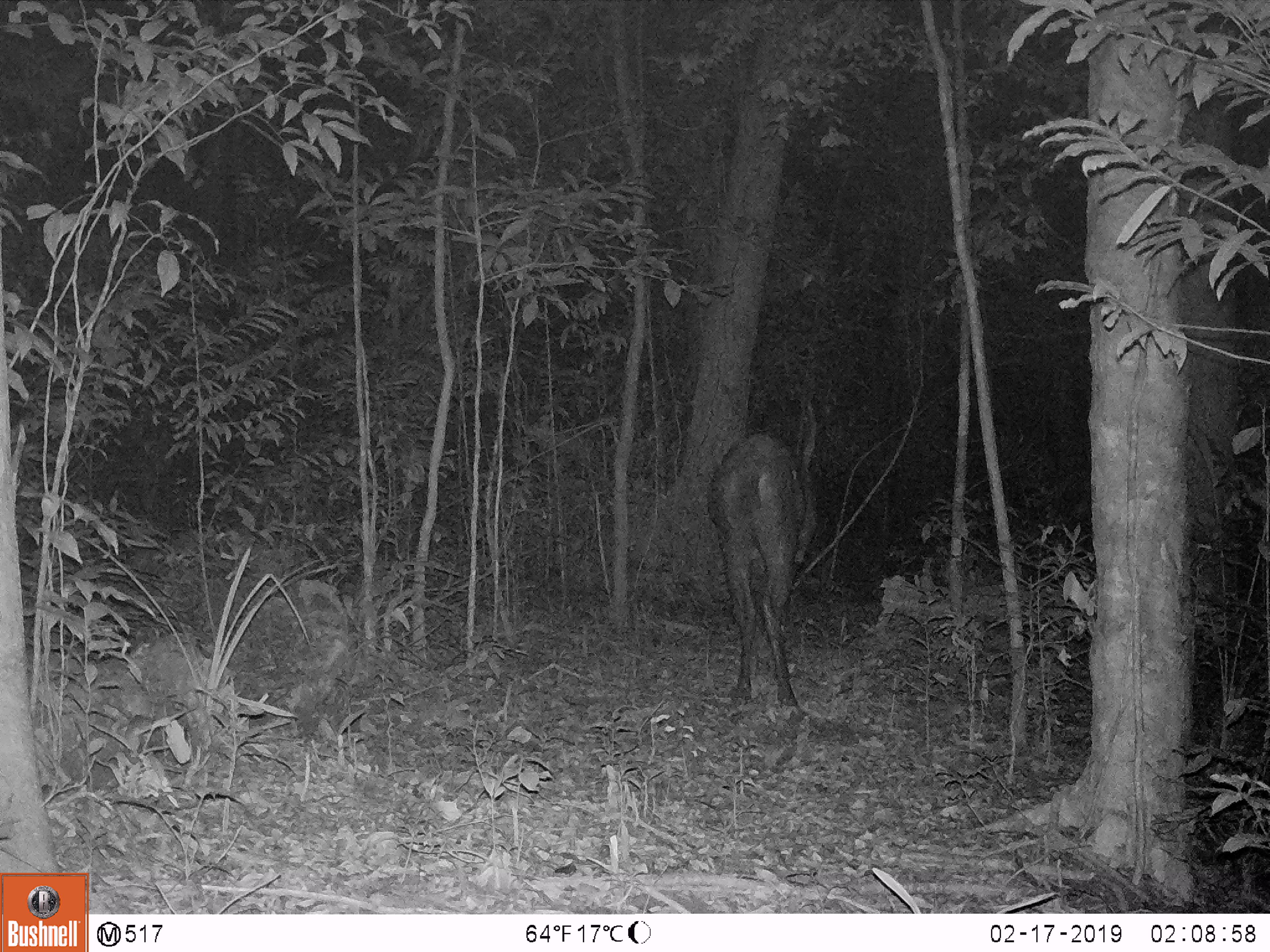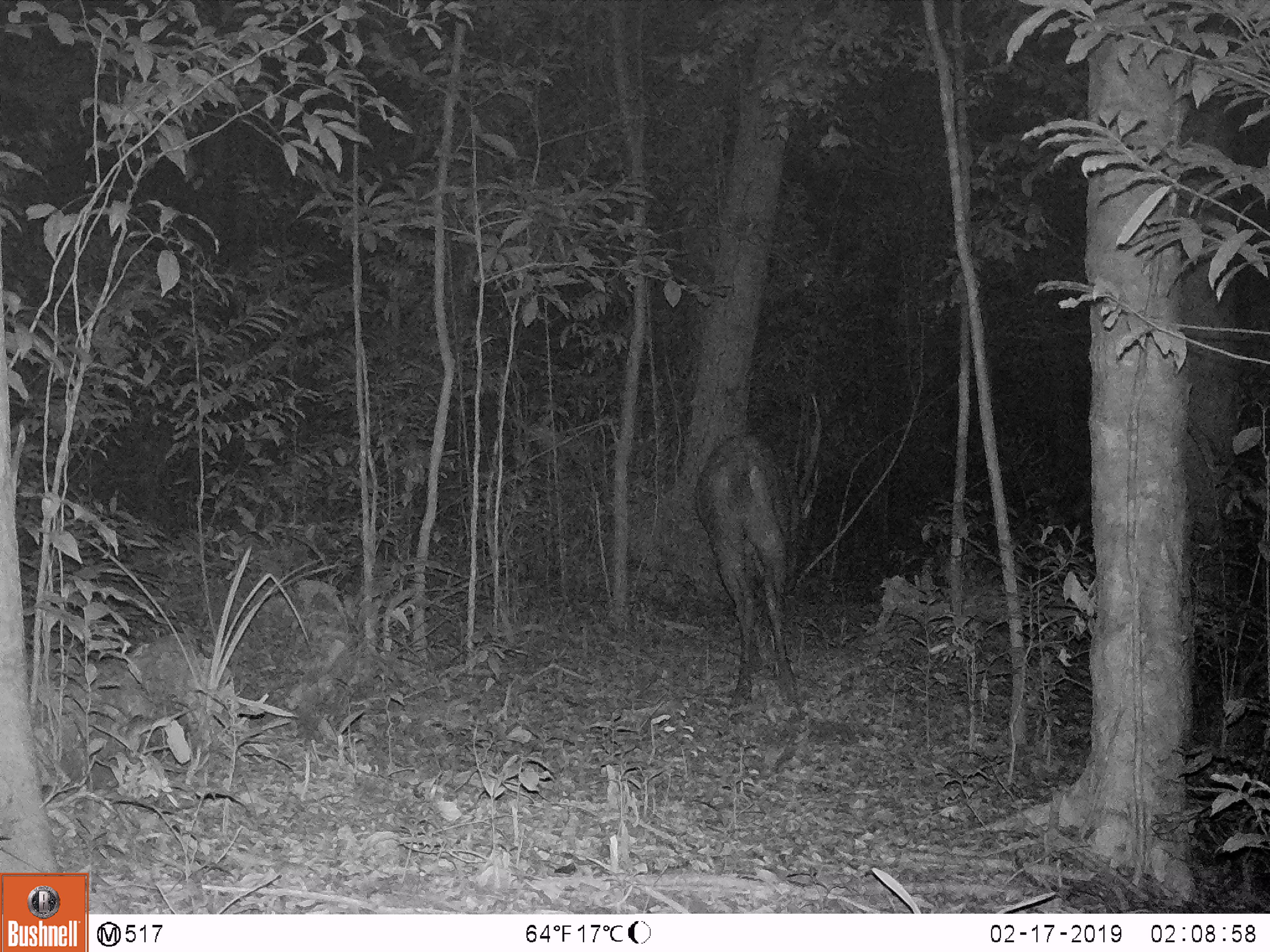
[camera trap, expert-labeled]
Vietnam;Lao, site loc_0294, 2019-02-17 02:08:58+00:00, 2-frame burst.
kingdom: Animalia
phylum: Chordata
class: Mammalia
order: Artiodactyla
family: Cervidae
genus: Rusa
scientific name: Rusa unicolor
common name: sambar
Sambar (Rusa unicolor). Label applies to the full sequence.